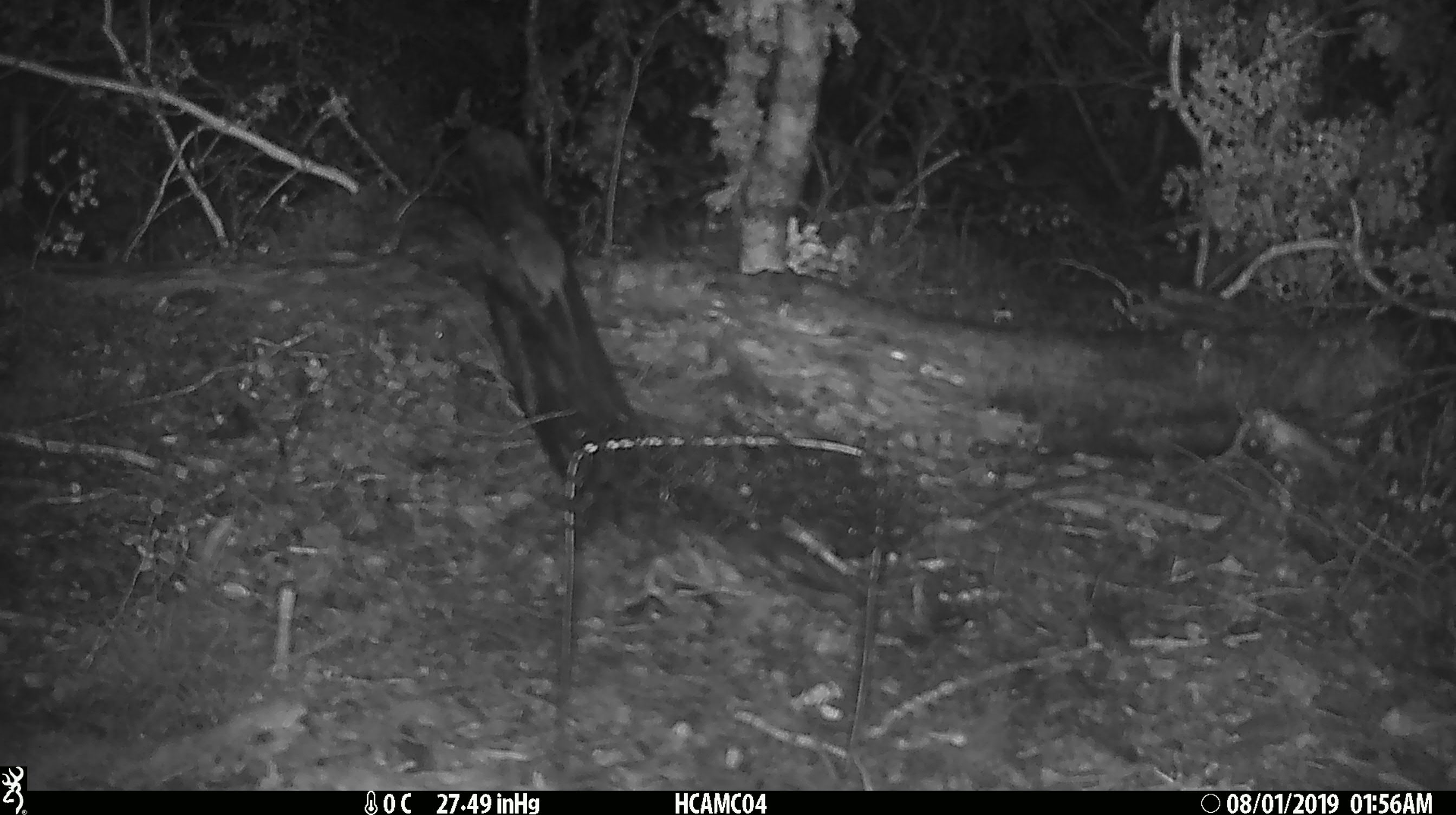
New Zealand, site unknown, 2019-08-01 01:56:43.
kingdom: Animalia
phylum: Chordata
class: Mammalia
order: Rodentia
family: Muridae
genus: Mus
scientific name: Mus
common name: mouse